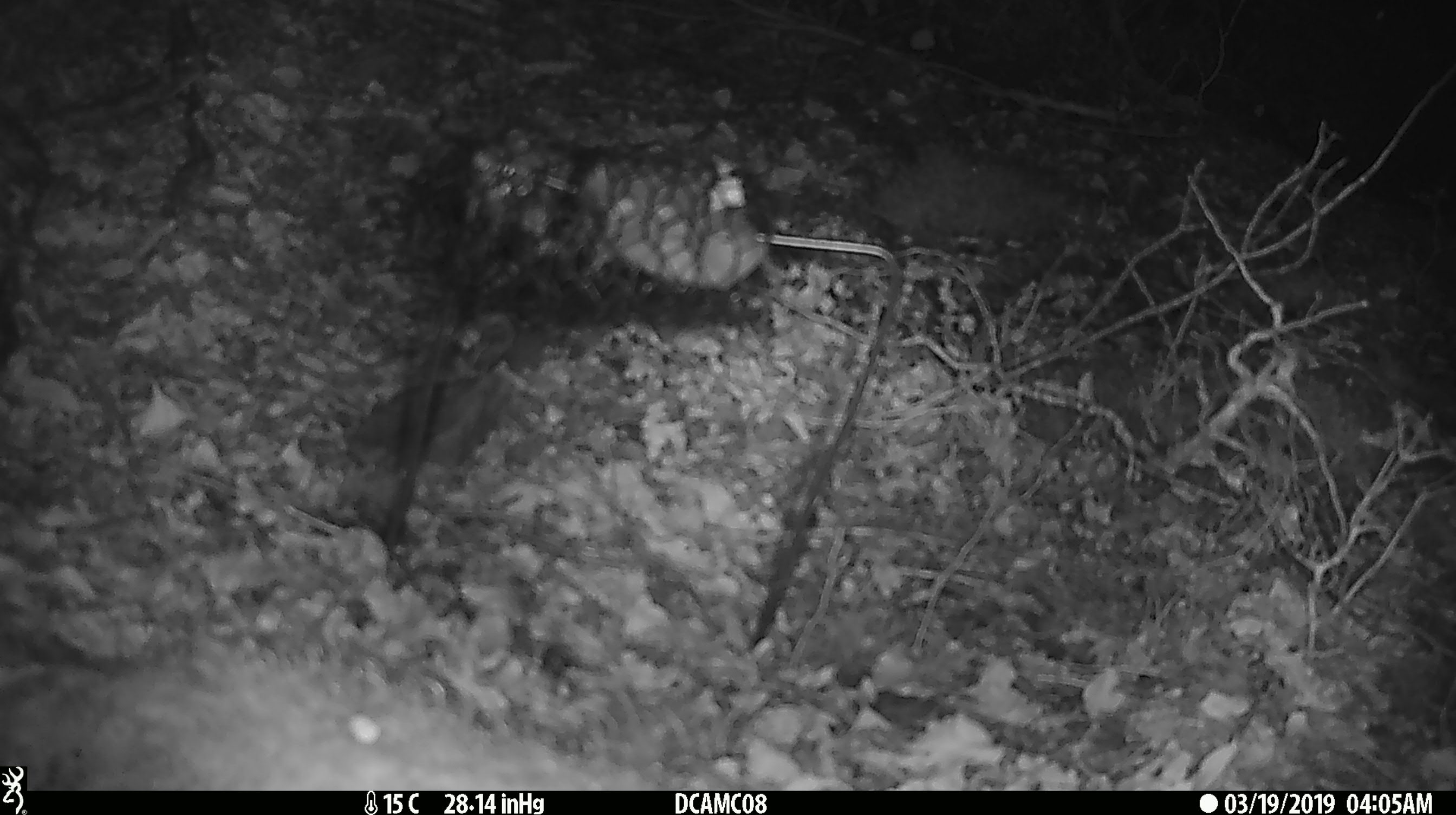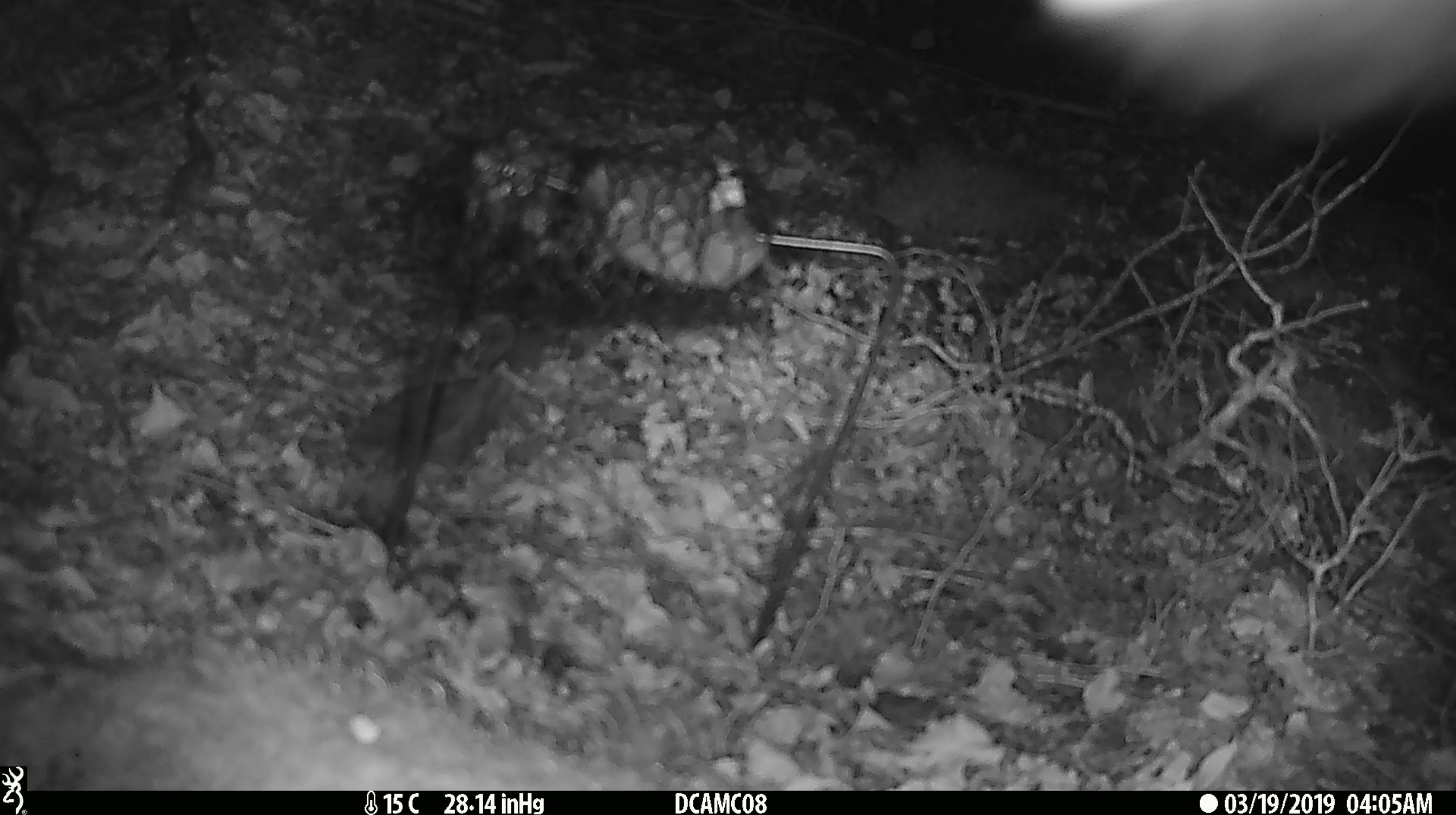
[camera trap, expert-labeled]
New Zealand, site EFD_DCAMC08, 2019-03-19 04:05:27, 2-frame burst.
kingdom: Animalia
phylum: Chordata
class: Mammalia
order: Diprotodontia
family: Phalangeridae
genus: Trichosurus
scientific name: Trichosurus vulpecula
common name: common brushtail possum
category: possum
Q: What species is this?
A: Possum (common brushtail possum) (Trichosurus vulpecula).